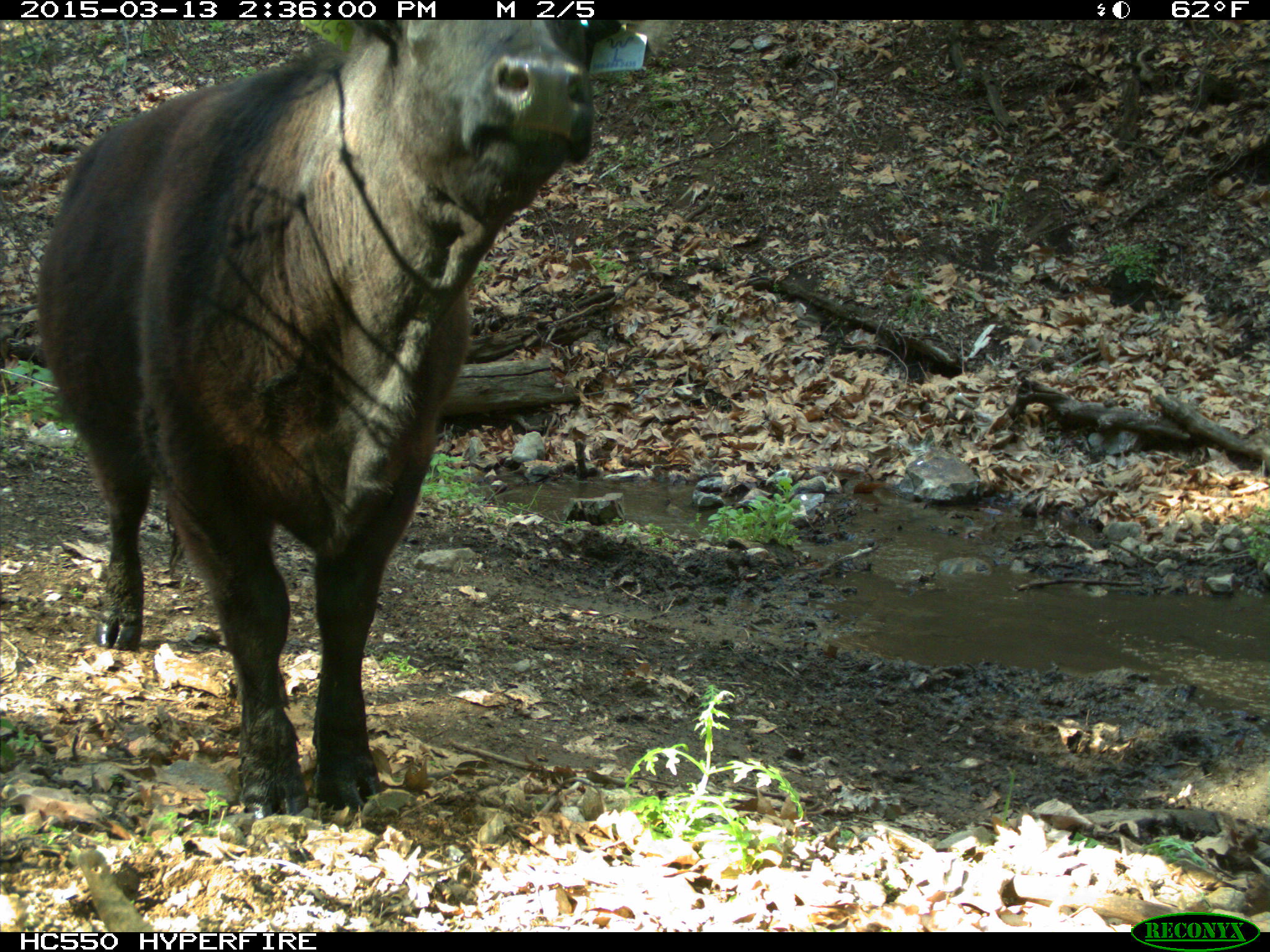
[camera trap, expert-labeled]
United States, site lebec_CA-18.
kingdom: Animalia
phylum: Chordata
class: Mammalia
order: Artiodactyla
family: Bovidae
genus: Bos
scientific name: Bos taurus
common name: domestic cow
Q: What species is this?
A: Bos taurus (domestic cow).